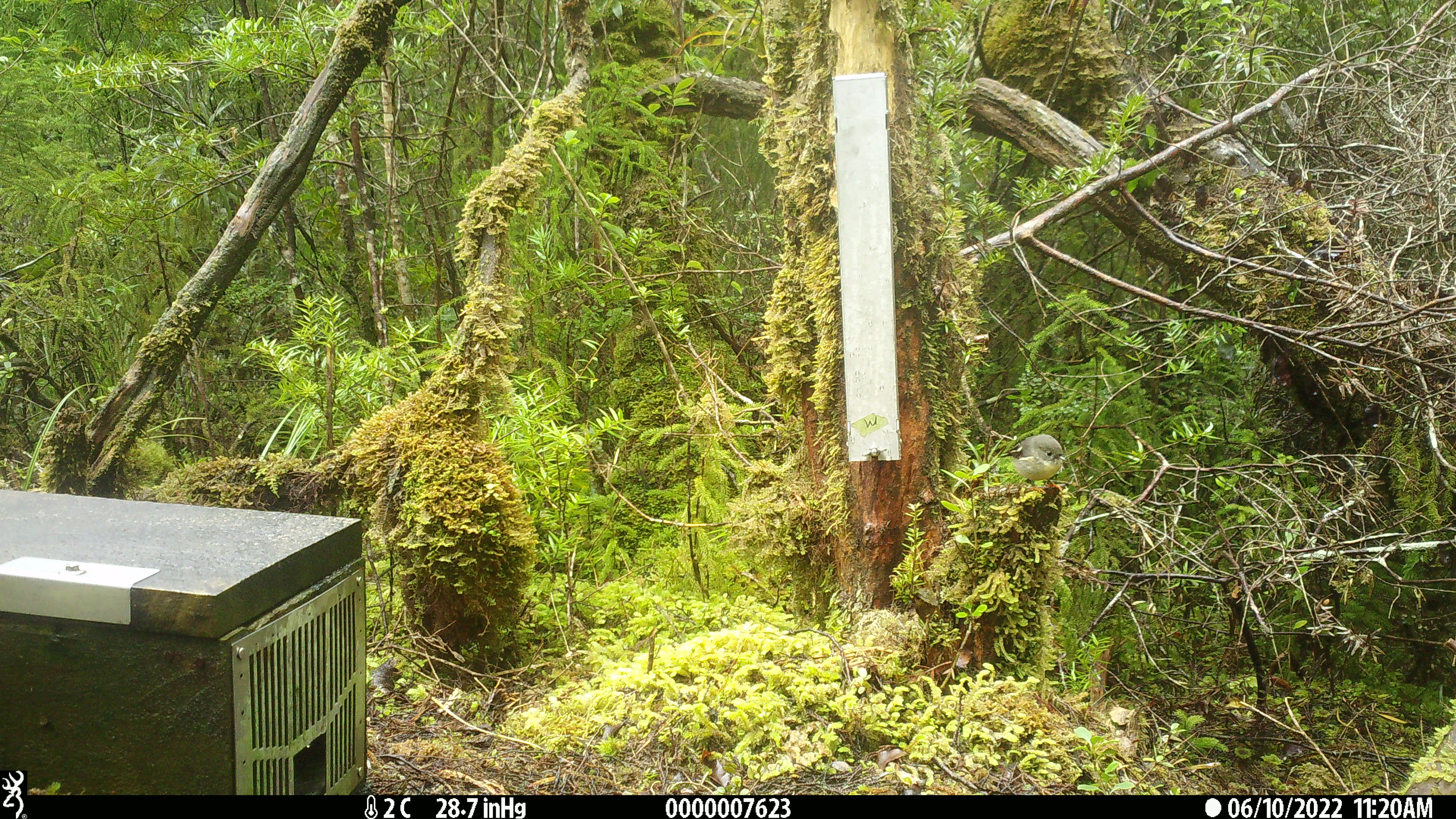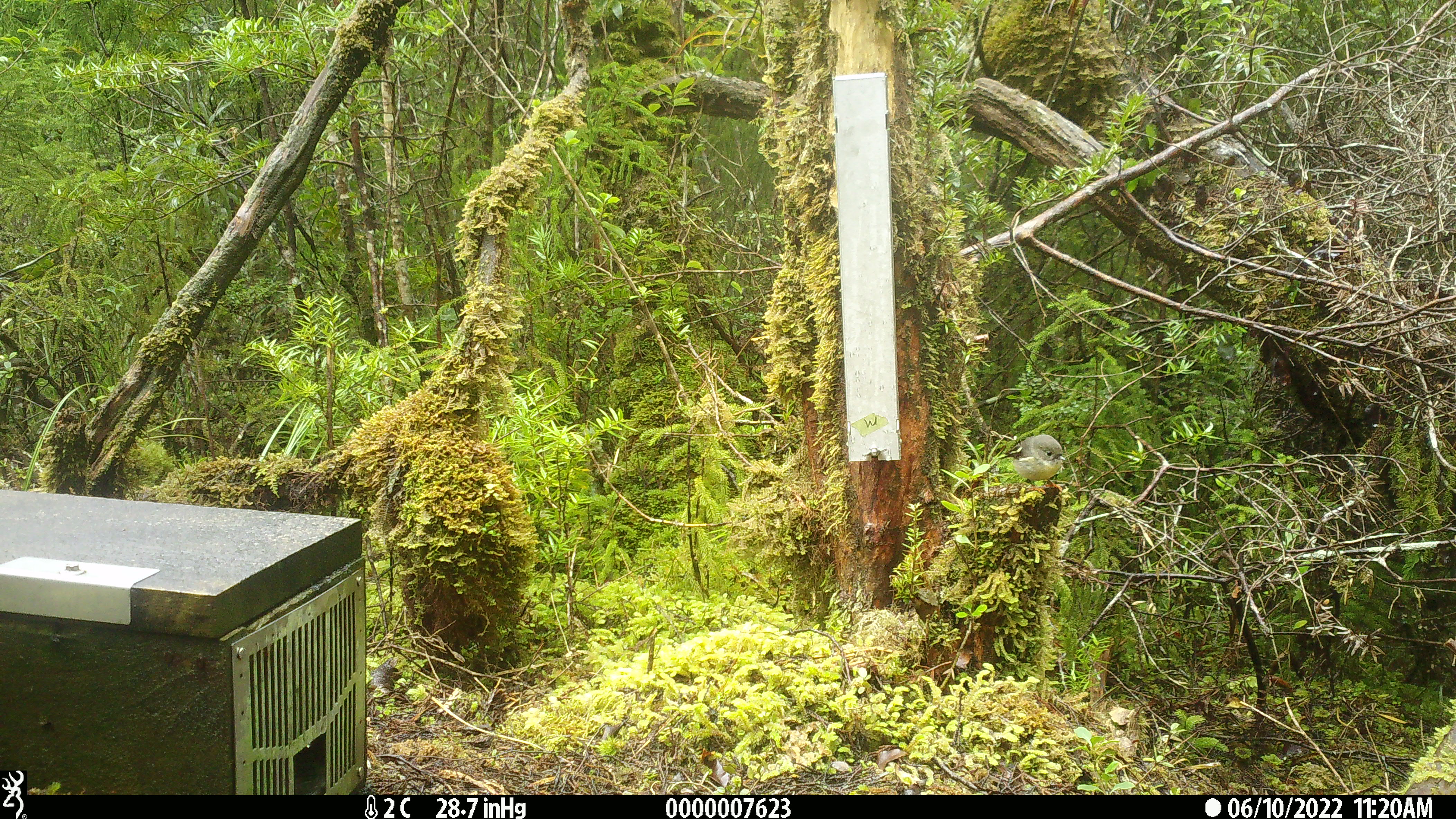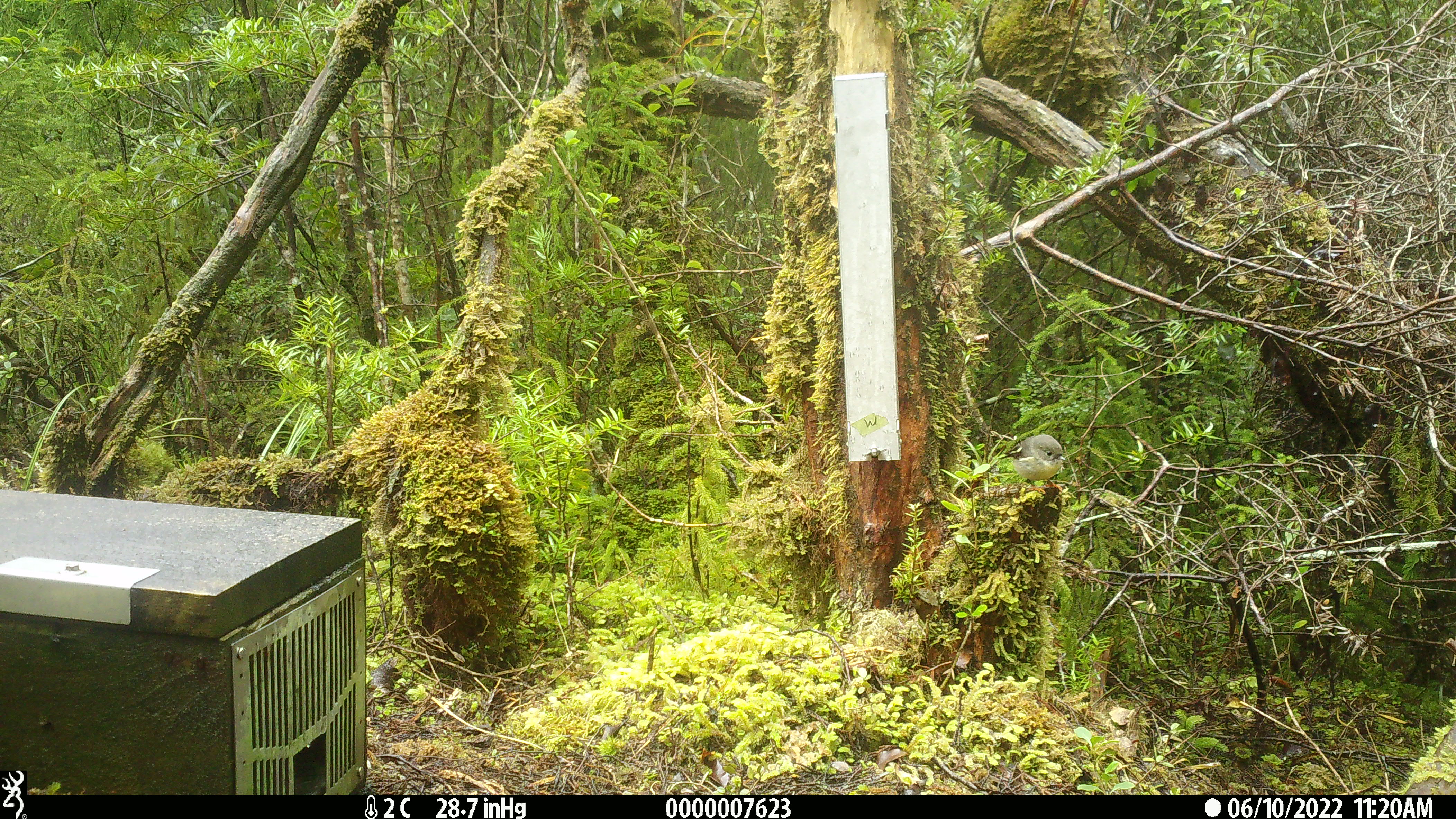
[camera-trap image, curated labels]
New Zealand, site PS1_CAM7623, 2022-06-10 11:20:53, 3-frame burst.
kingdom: Animalia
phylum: Chordata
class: Aves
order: Passeriformes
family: Petroicidae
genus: Petroica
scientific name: Petroica macrocephala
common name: tomtit